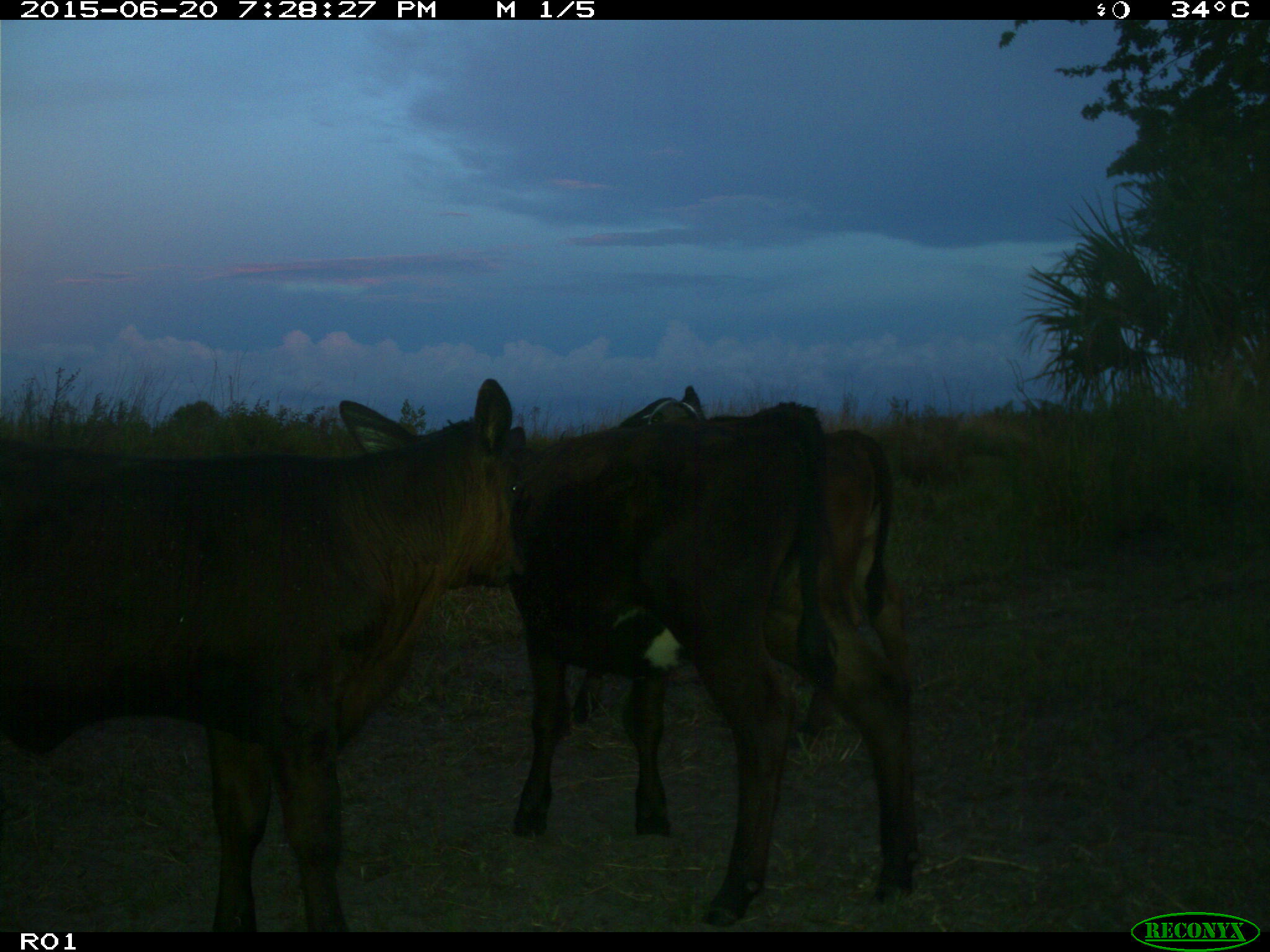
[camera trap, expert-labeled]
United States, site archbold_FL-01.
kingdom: Animalia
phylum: Chordata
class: Mammalia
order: Artiodactyla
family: Bovidae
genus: Bos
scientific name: Bos taurus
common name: domestic cow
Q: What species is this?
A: Bos taurus (domestic cow).